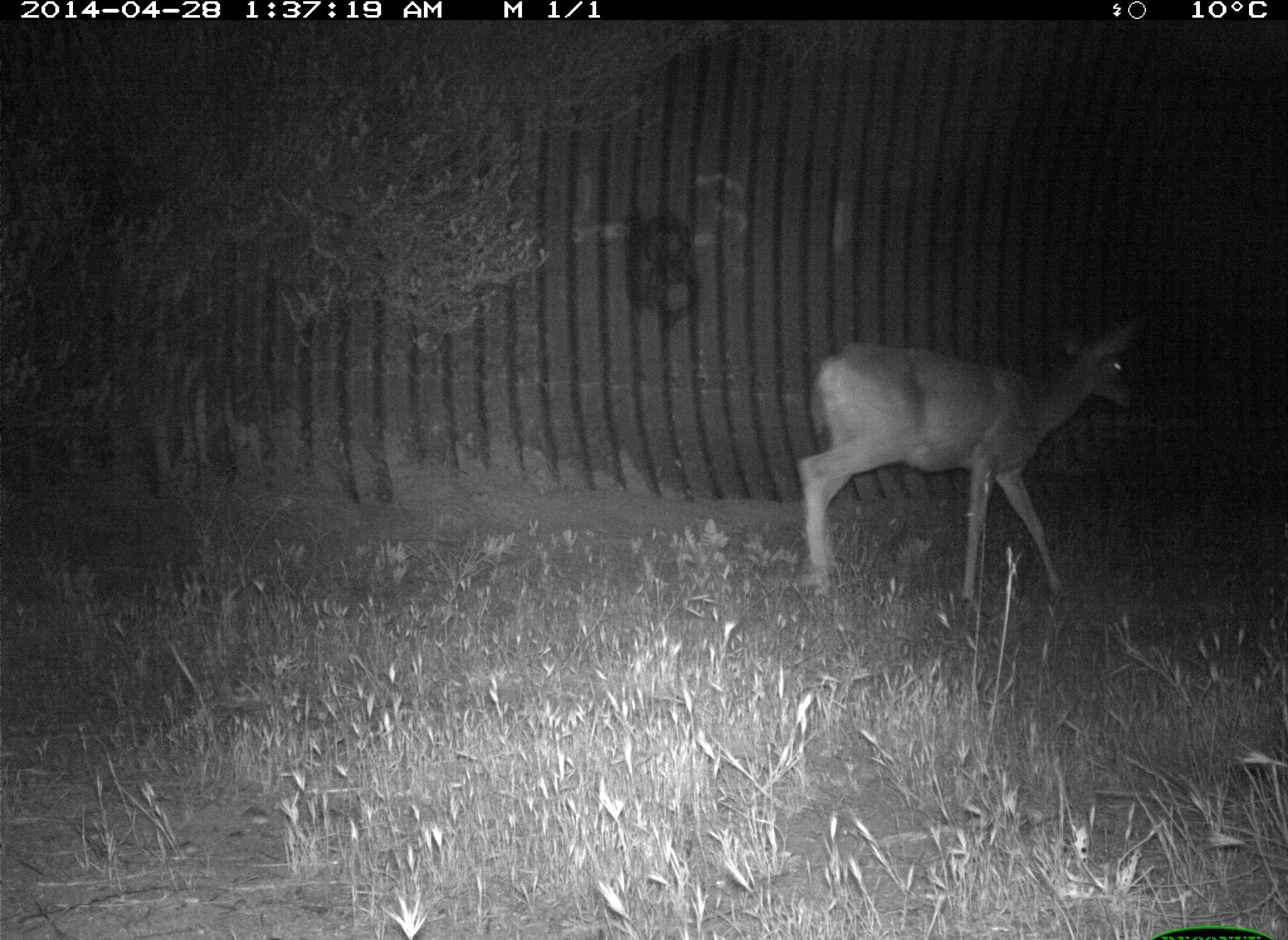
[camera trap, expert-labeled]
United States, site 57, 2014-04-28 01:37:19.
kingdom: Animalia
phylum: Chordata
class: Mammalia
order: Artiodactyla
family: Cervidae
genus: Odocoileus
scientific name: Odocoileus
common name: deer